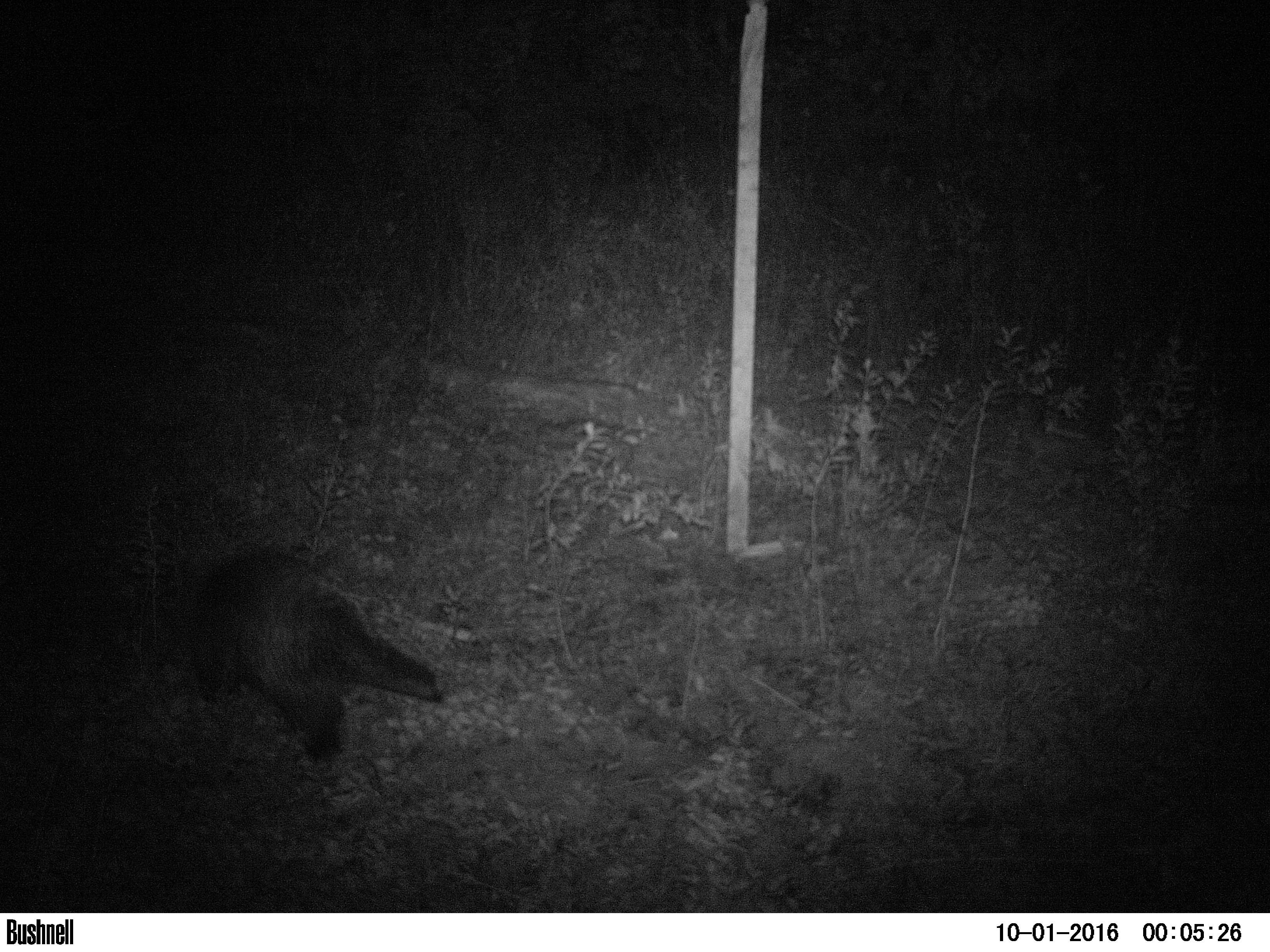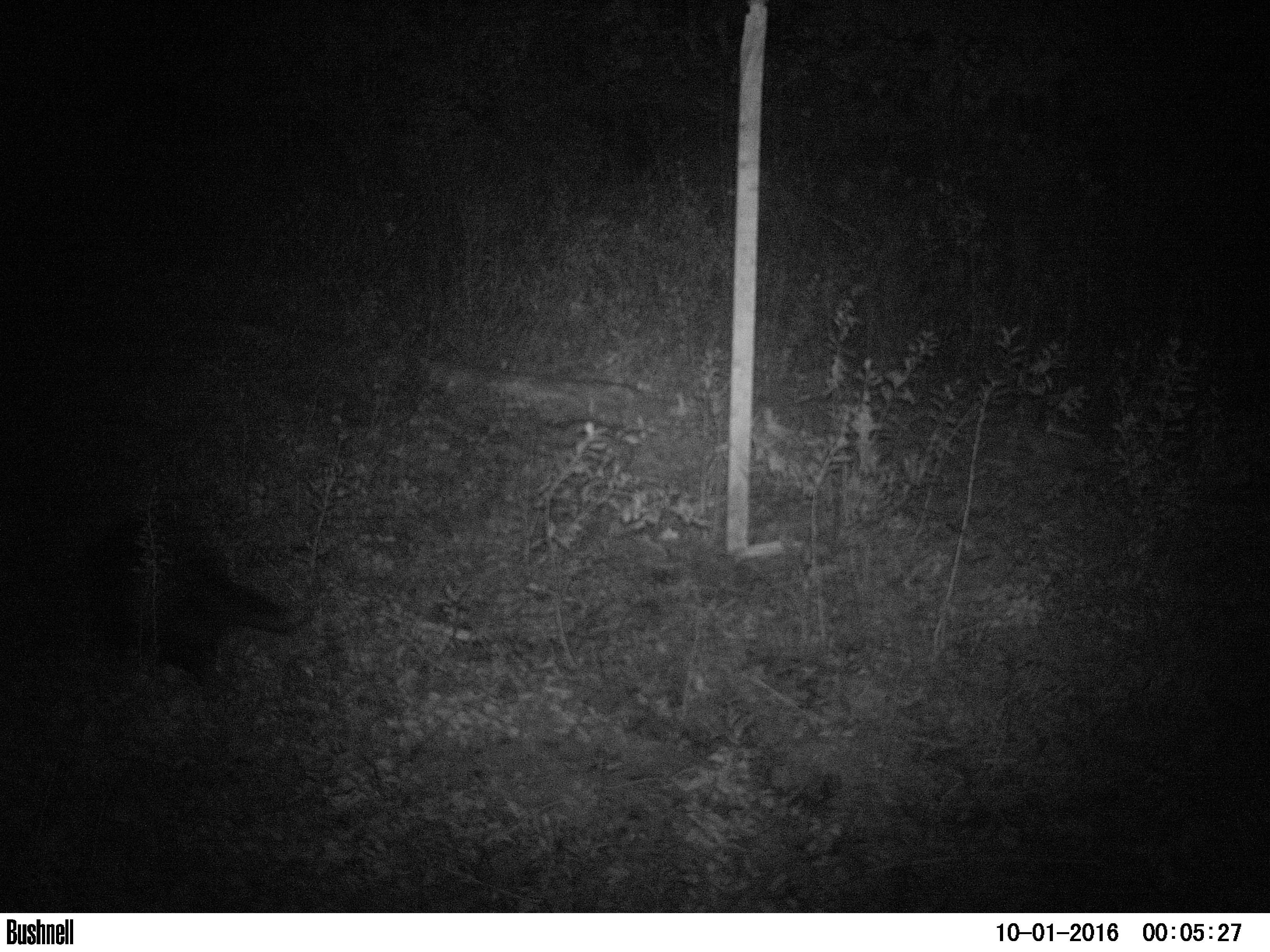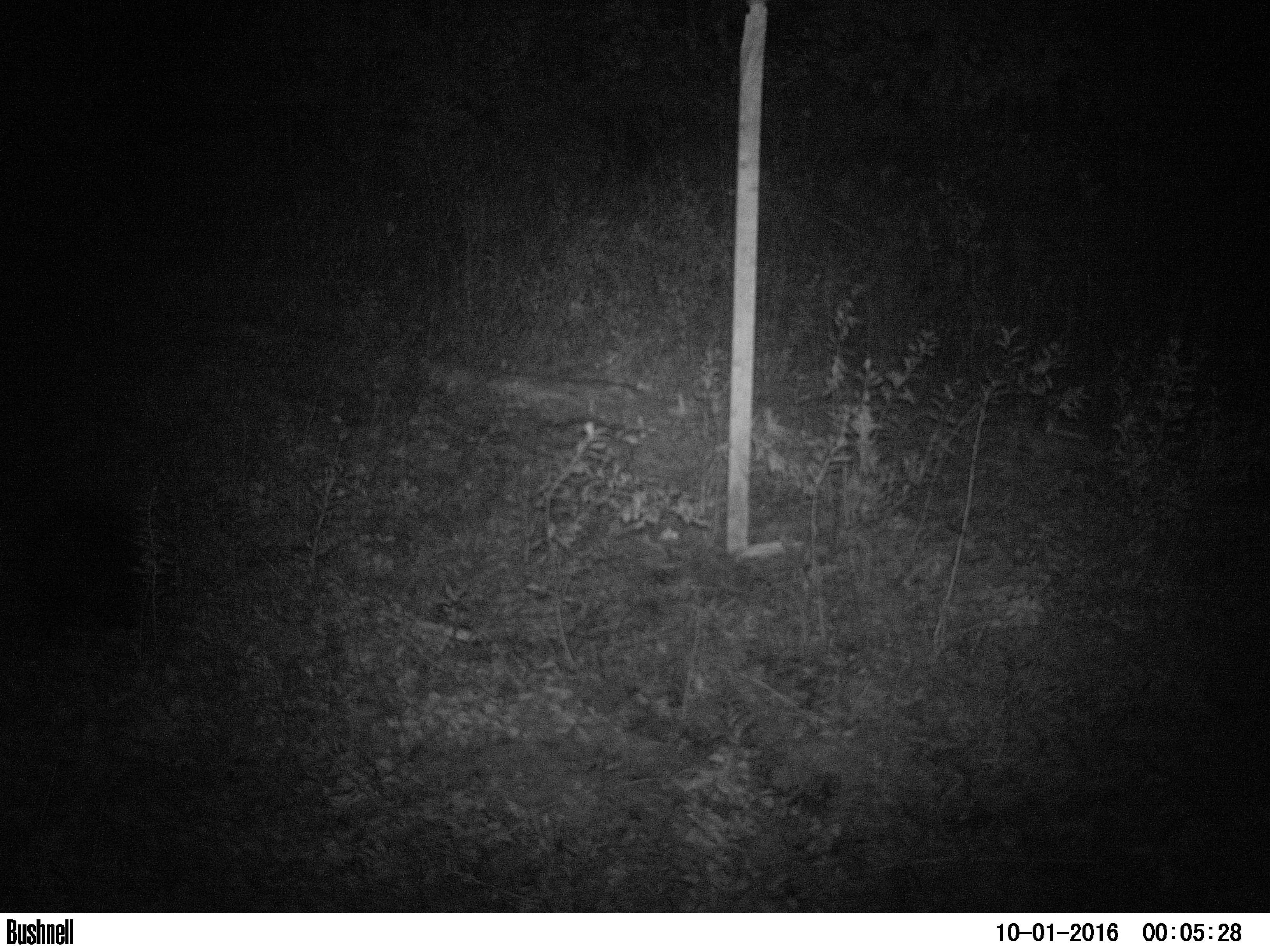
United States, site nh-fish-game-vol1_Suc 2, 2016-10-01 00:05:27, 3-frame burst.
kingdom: Animalia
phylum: Chordata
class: Mammalia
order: Rodentia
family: Erethizontidae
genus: Erethizon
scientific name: Erethizon dorsatum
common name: porcupine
Porcupine (Erethizon dorsatum).